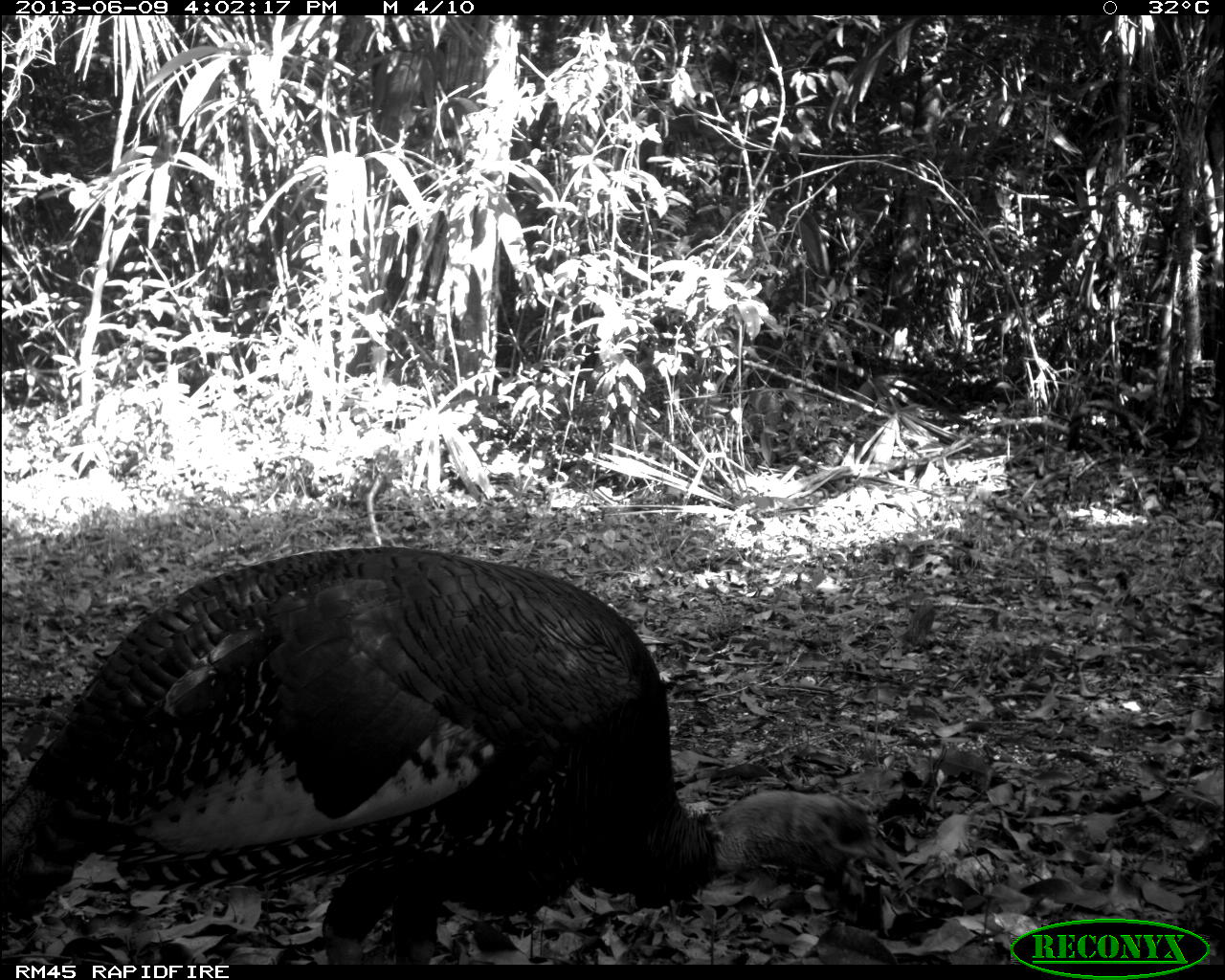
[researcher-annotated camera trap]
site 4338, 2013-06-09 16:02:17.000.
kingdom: Animalia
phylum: Chordata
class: Aves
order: Galliformes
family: Phasianidae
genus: Meleagris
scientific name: Meleagris ocellata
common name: ocellated turkey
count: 1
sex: male